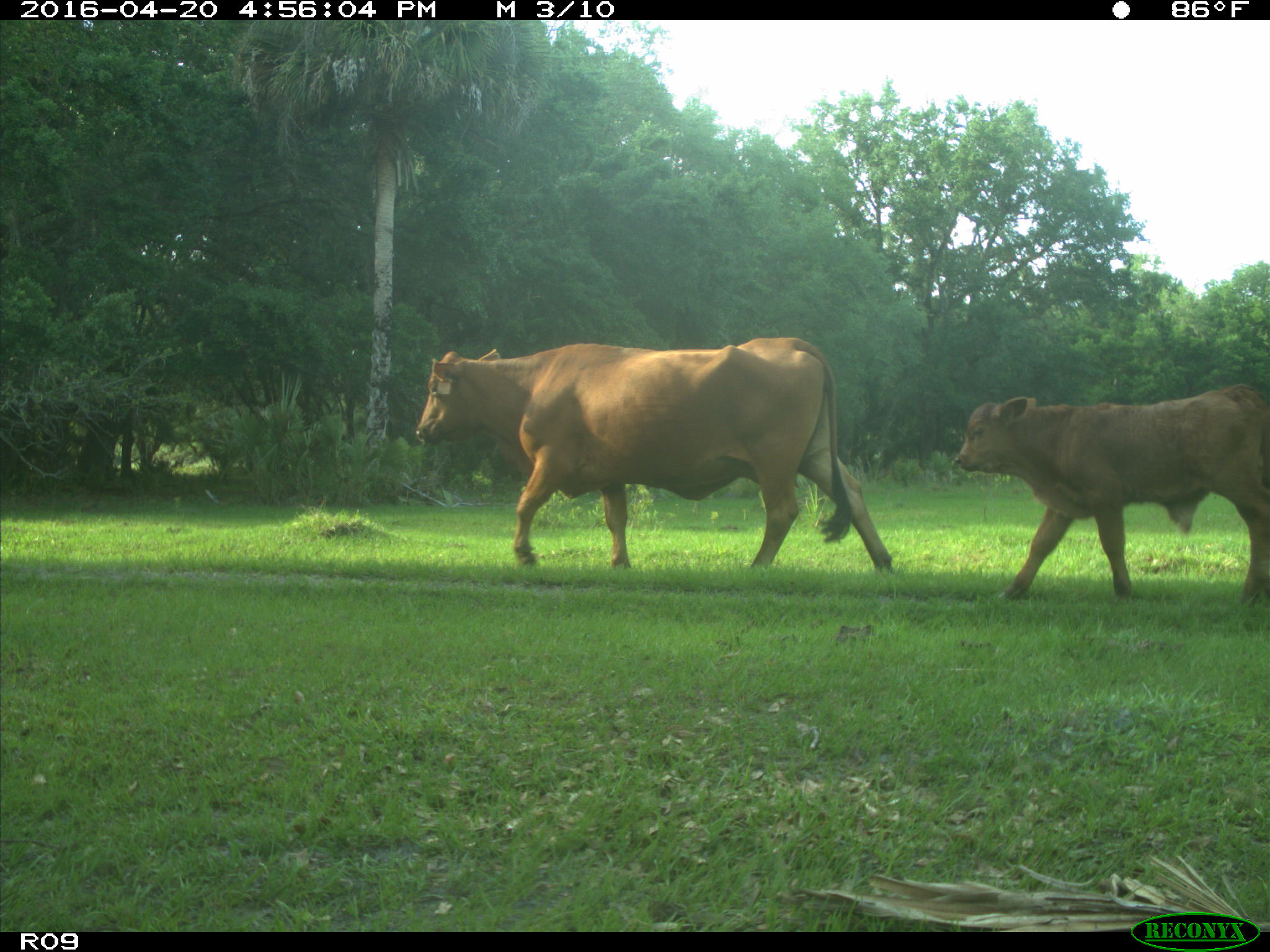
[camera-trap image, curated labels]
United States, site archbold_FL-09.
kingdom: Animalia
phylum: Chordata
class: Mammalia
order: Artiodactyla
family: Bovidae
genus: Bos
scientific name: Bos taurus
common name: domestic cow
Bos taurus (domestic cow).